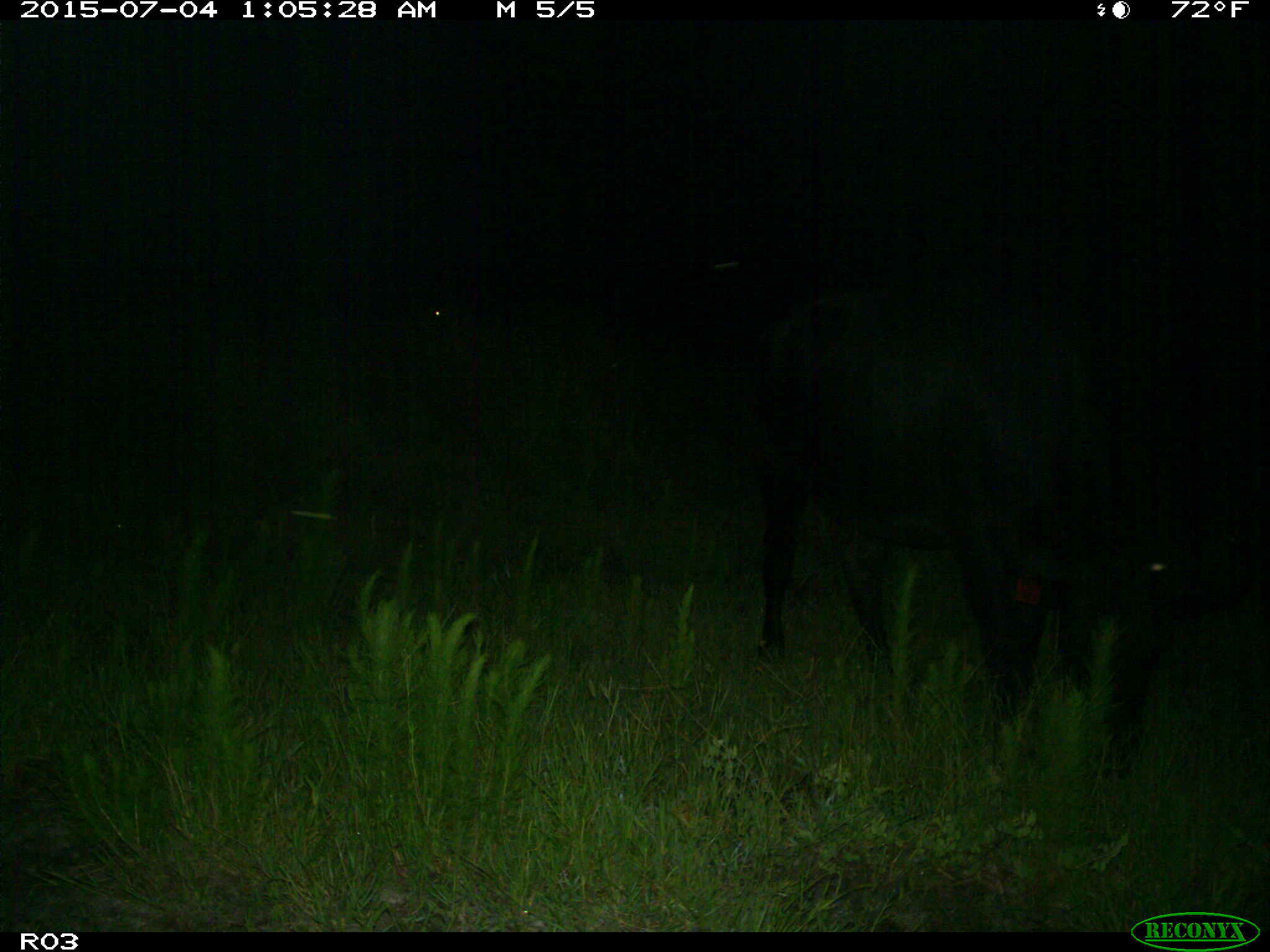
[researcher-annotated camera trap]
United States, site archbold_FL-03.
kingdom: Animalia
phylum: Chordata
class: Mammalia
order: Artiodactyla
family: Bovidae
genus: Bos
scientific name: Bos taurus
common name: domestic cow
Bos taurus (domestic cow).